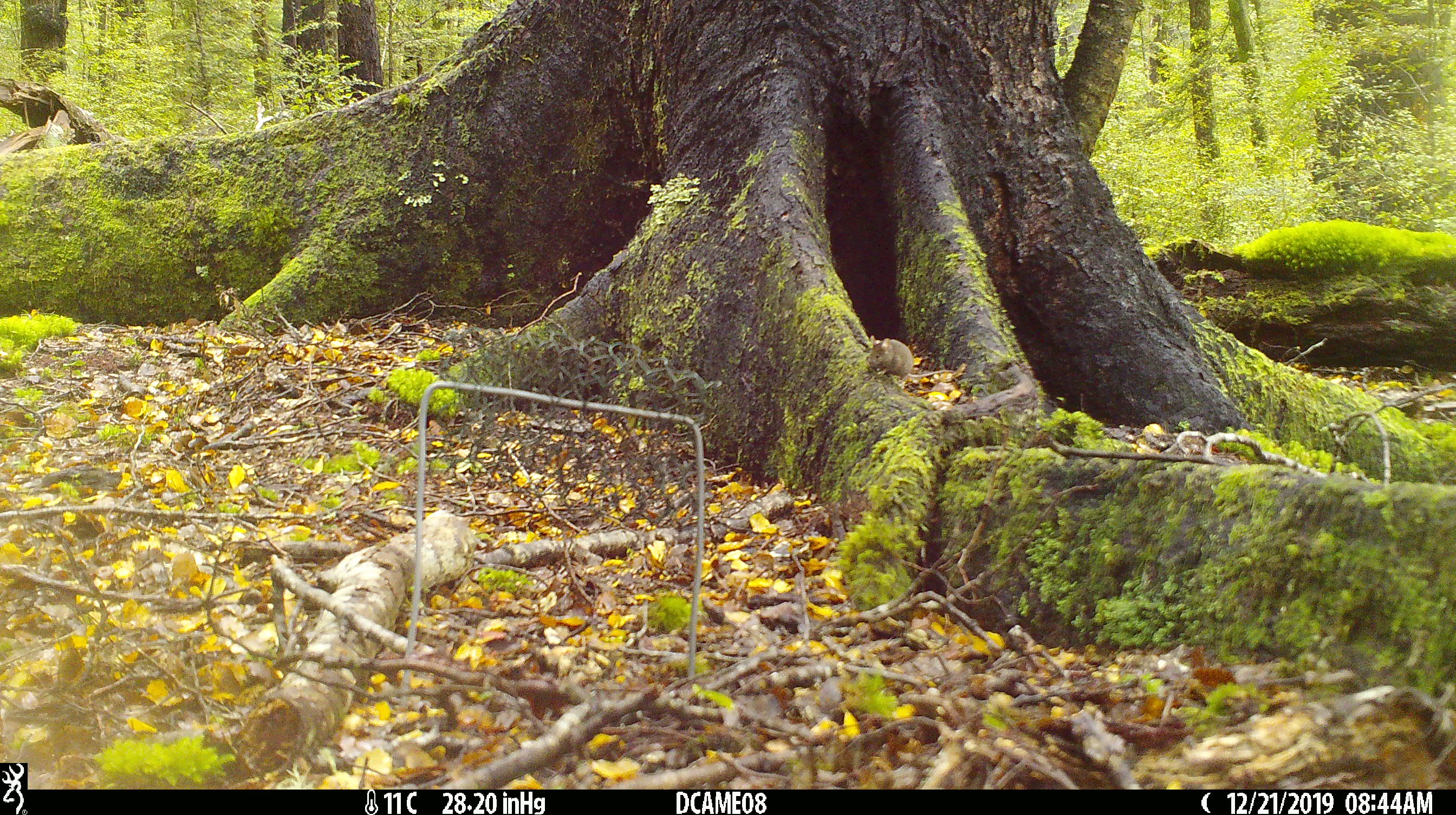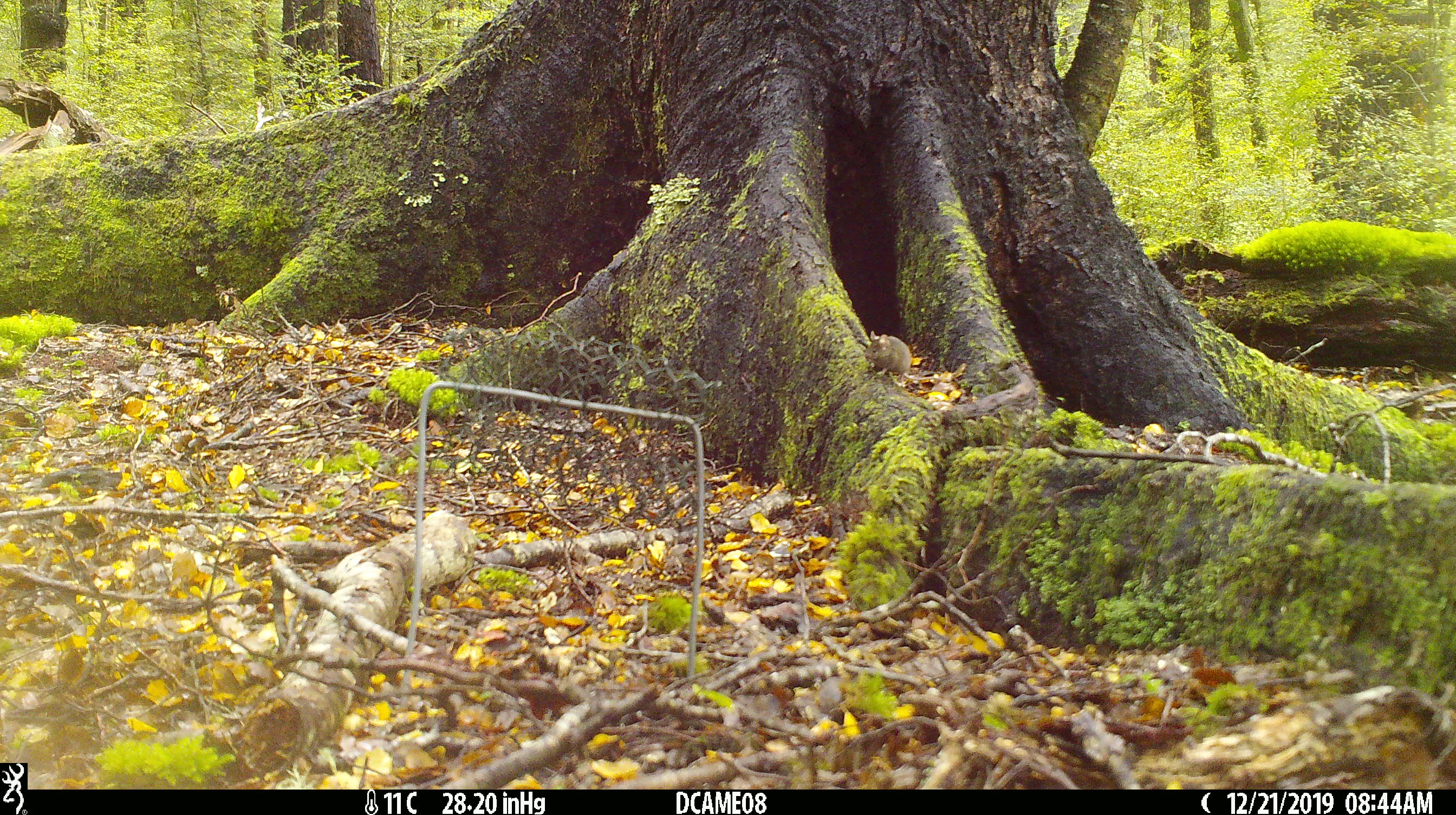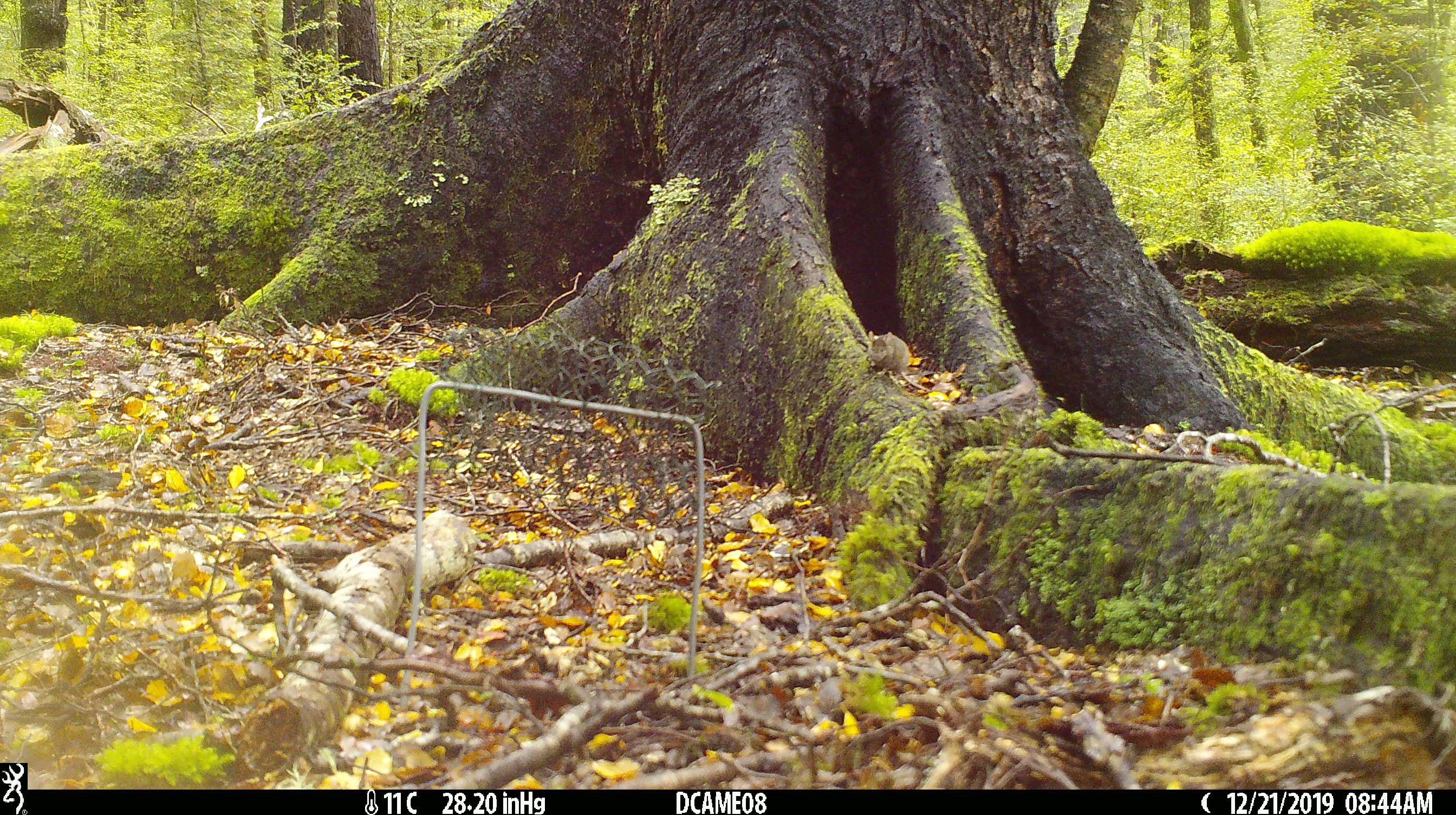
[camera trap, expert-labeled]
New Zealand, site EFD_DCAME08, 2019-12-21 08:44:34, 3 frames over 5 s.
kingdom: Animalia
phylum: Chordata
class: Mammalia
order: Rodentia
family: Muridae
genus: Mus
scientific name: Mus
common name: mouse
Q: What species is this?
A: Mouse (Mus).